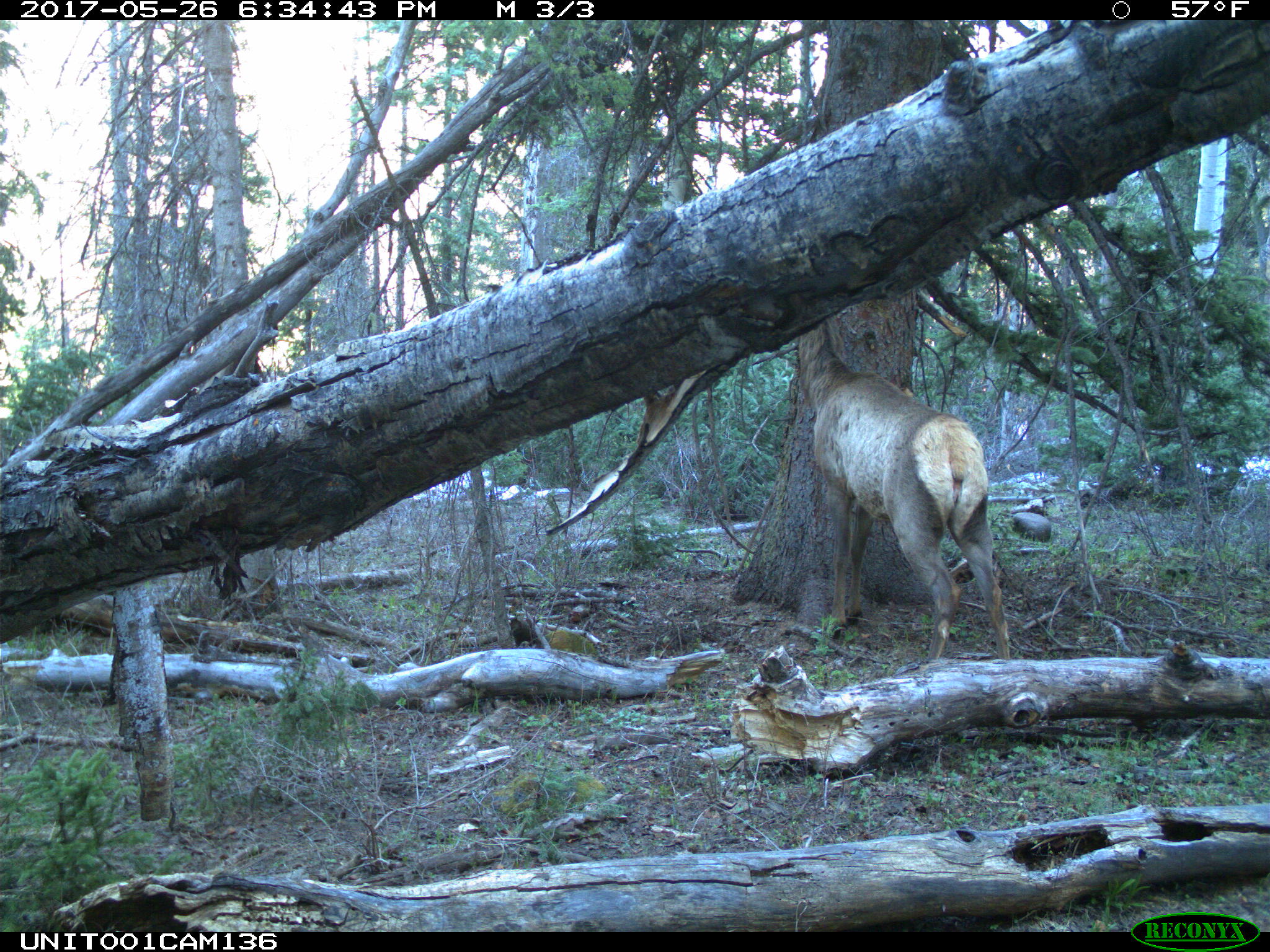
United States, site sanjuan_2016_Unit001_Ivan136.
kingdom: Animalia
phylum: Chordata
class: Mammalia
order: Artiodactyla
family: Cervidae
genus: Cervus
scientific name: Cervus elaphus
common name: red deer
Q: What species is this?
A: Cervus elaphus (red deer).